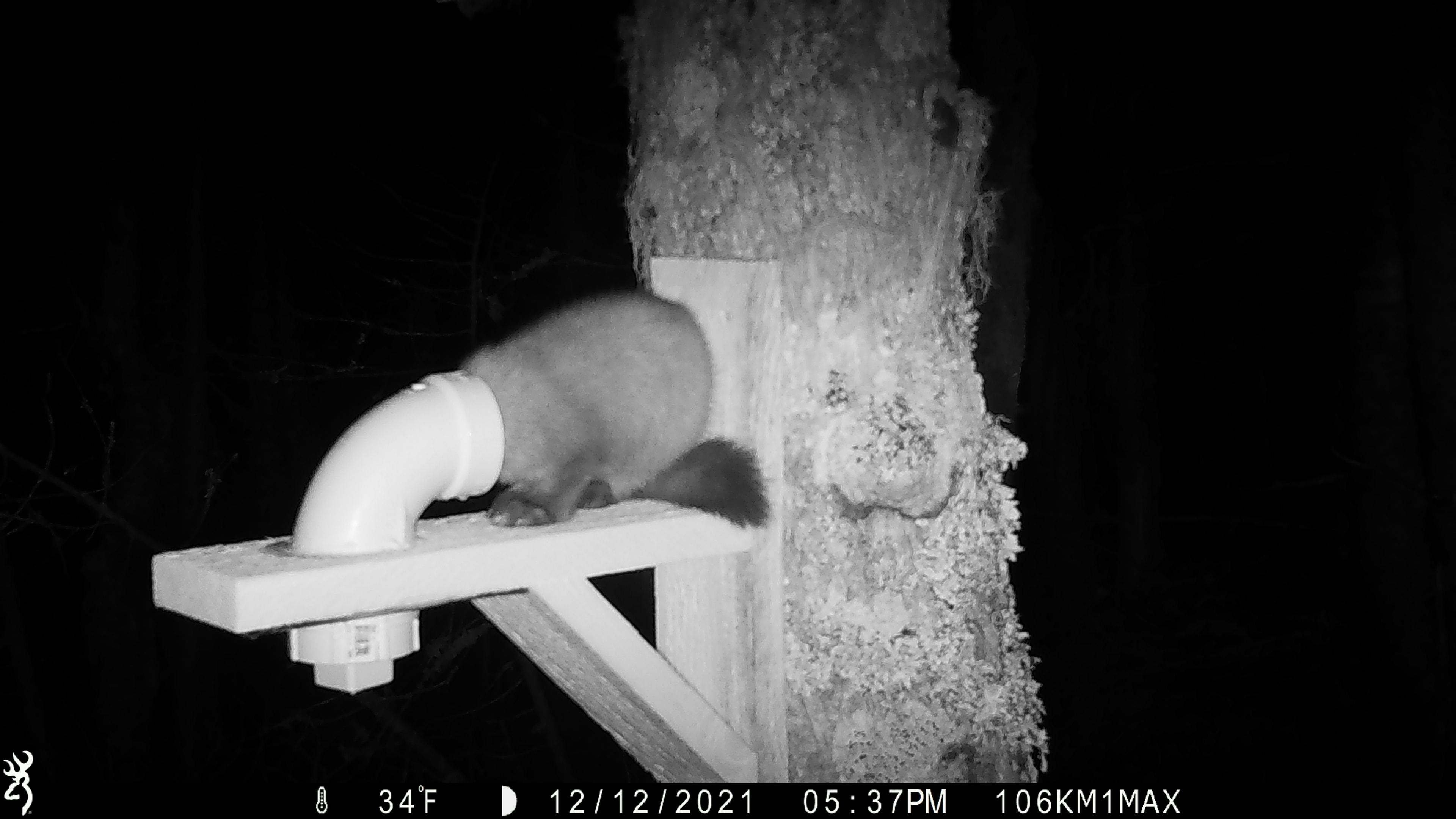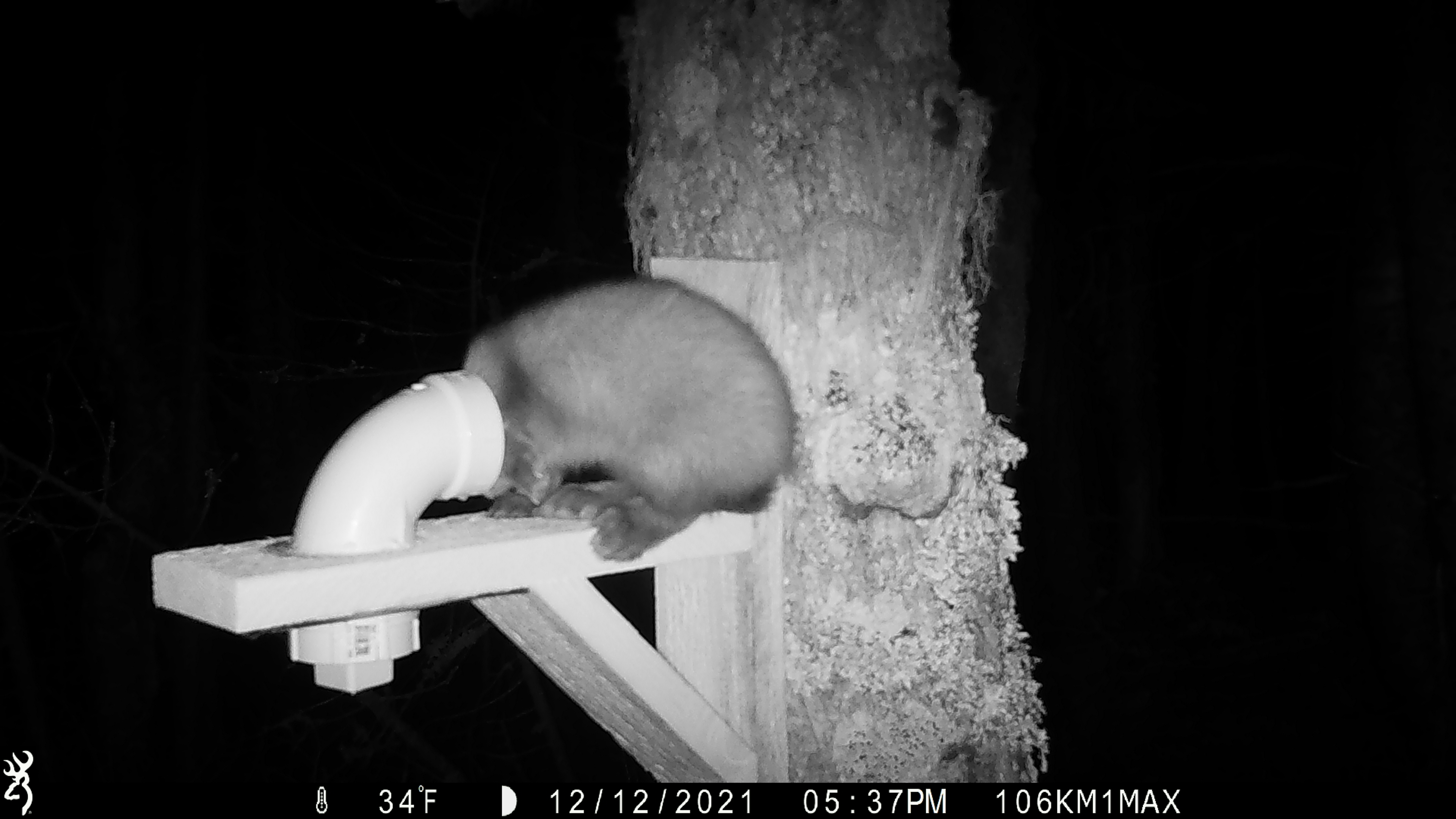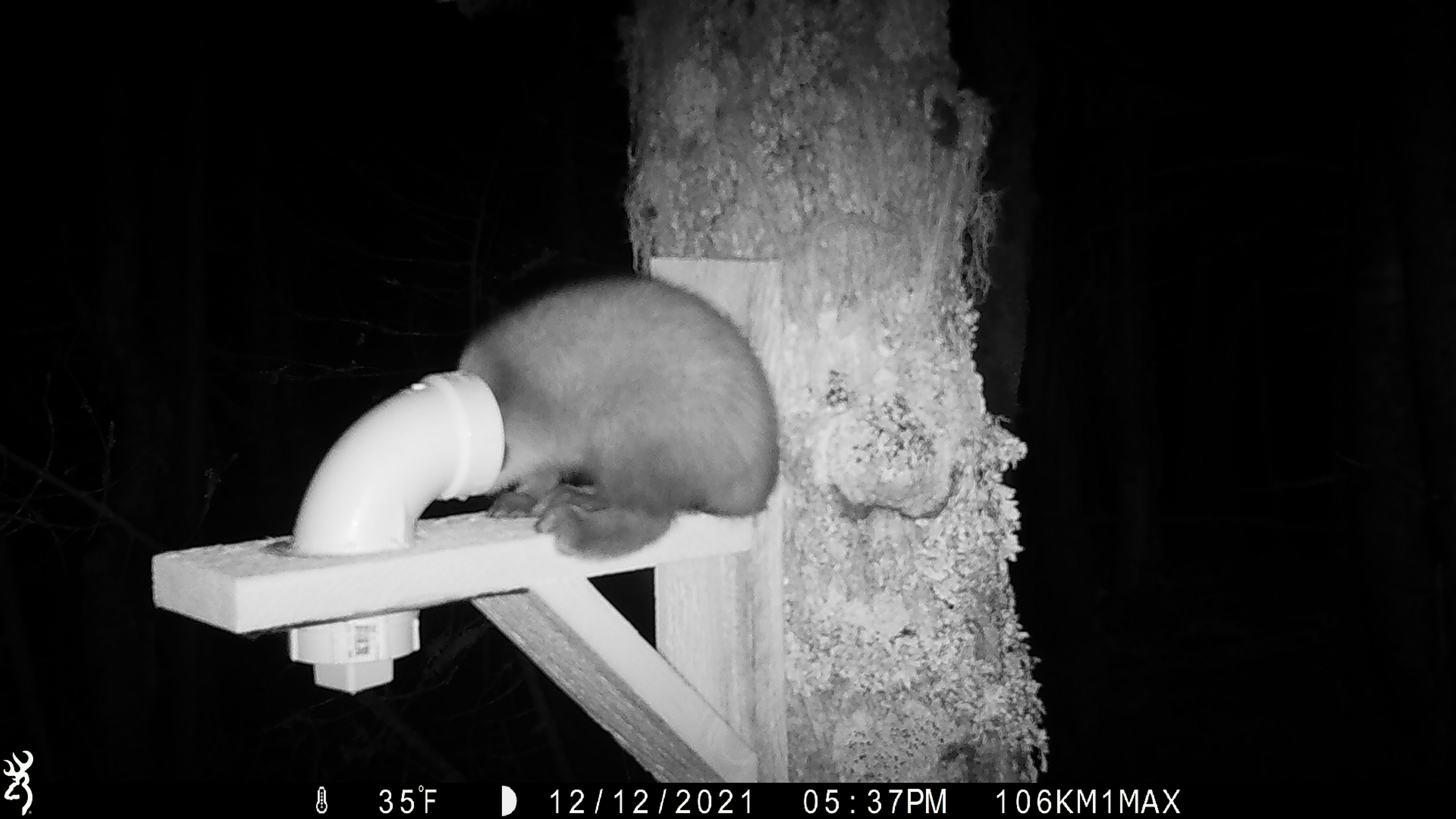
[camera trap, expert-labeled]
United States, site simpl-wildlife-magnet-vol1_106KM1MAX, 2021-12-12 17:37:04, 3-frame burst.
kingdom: Animalia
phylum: Chordata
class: Mammalia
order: Carnivora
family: Mustelidae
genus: Martes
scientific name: Martes americana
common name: american marten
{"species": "american marten (Martes americana)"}